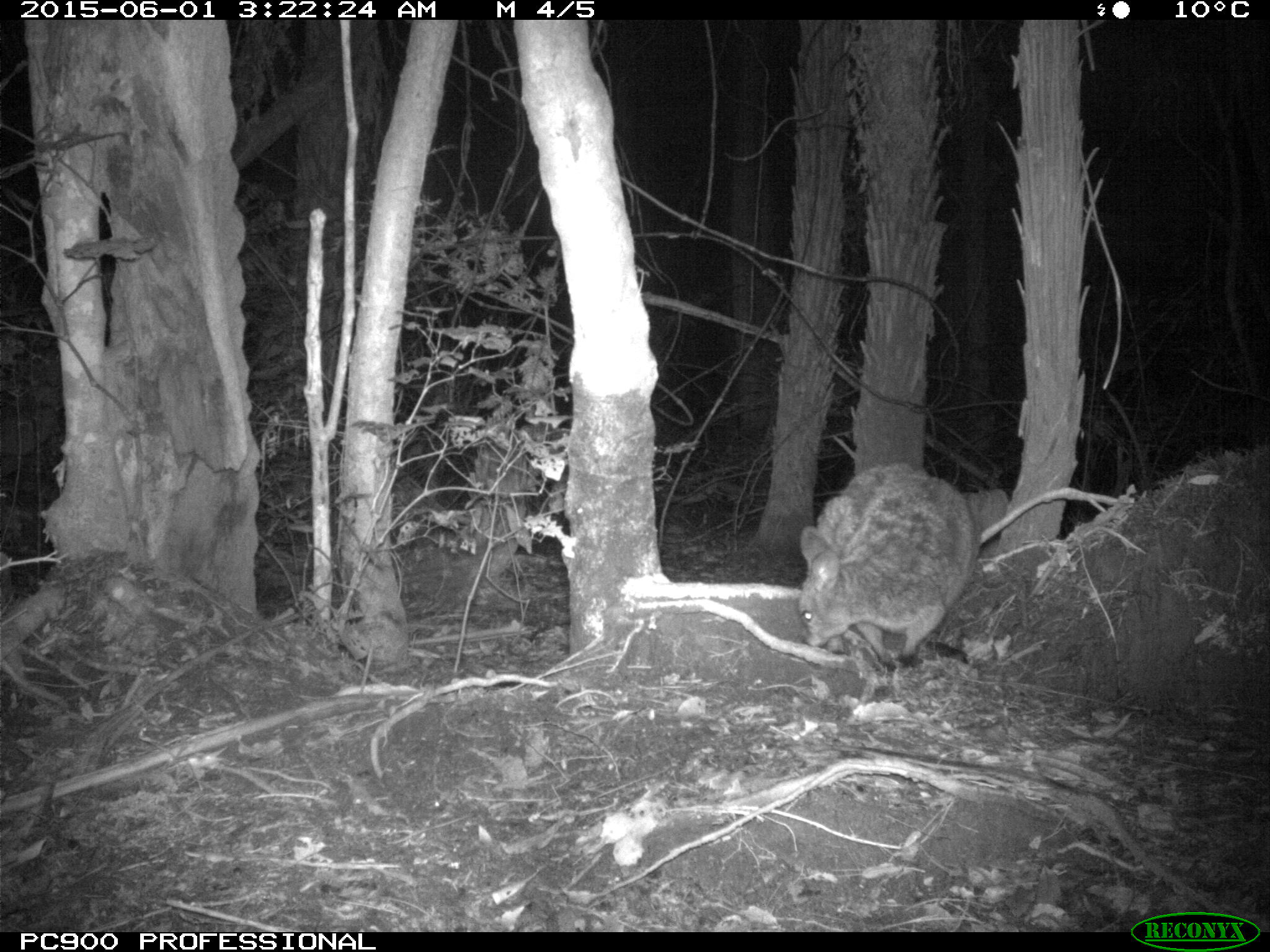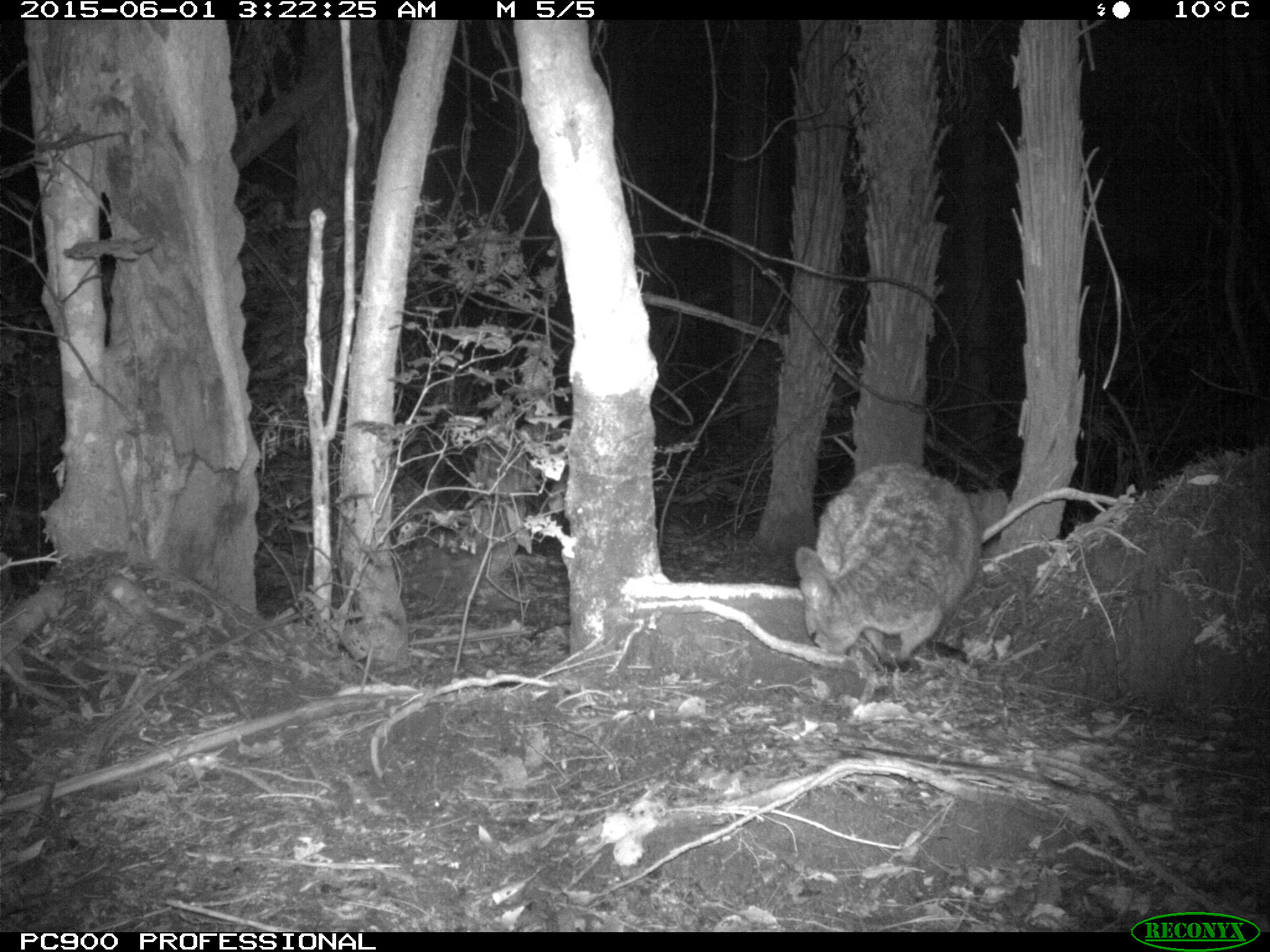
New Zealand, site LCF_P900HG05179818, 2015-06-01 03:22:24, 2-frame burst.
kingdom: Animalia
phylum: Chordata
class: Mammalia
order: Diprotodontia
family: Macropodidae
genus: Notamacropus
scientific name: Notamacropus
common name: wallaby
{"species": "wallaby (Notamacropus)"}